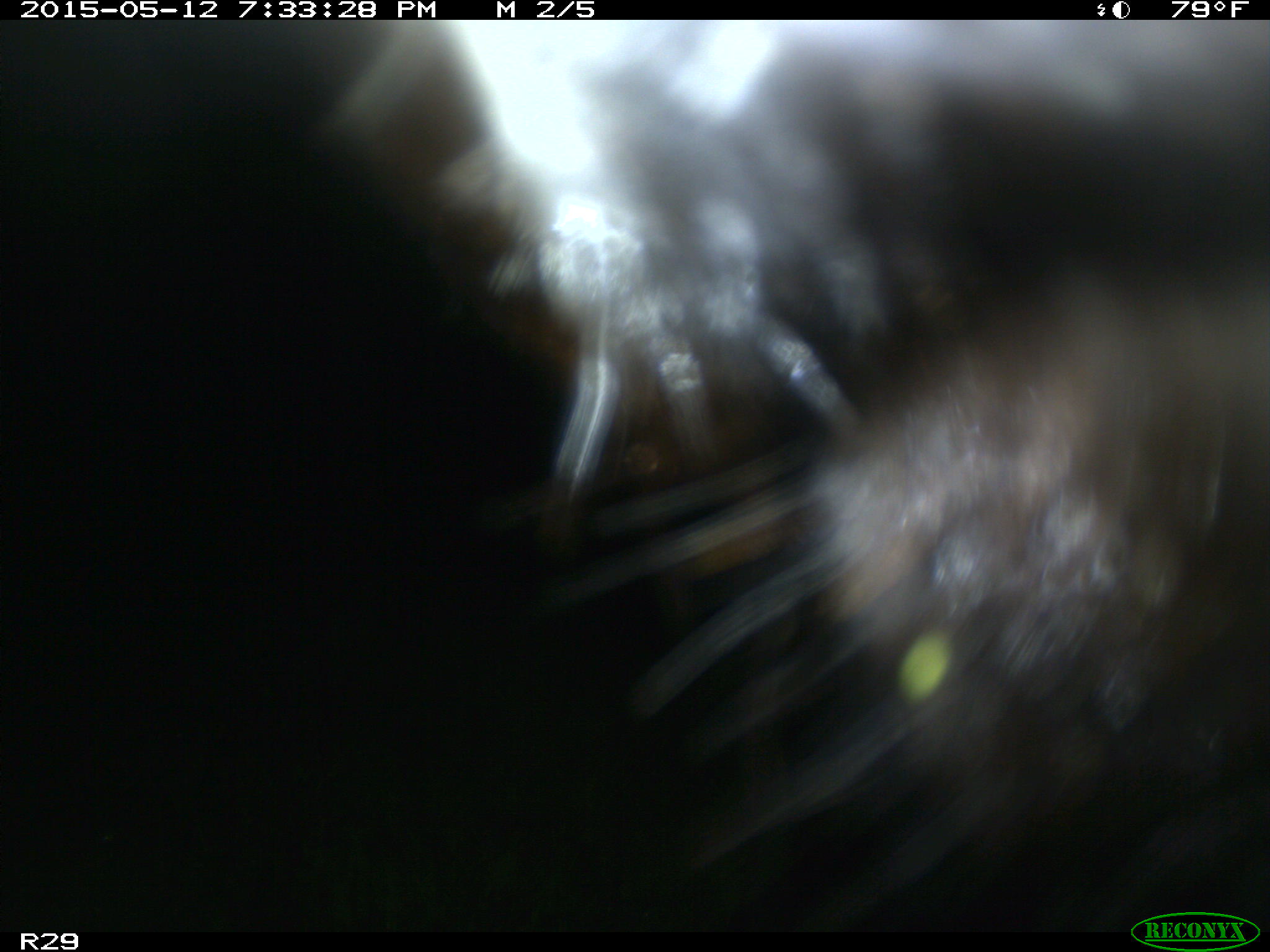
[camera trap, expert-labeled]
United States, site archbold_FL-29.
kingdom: Animalia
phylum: Chordata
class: Mammalia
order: Artiodactyla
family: Bovidae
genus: Bos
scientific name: Bos taurus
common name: domestic cow